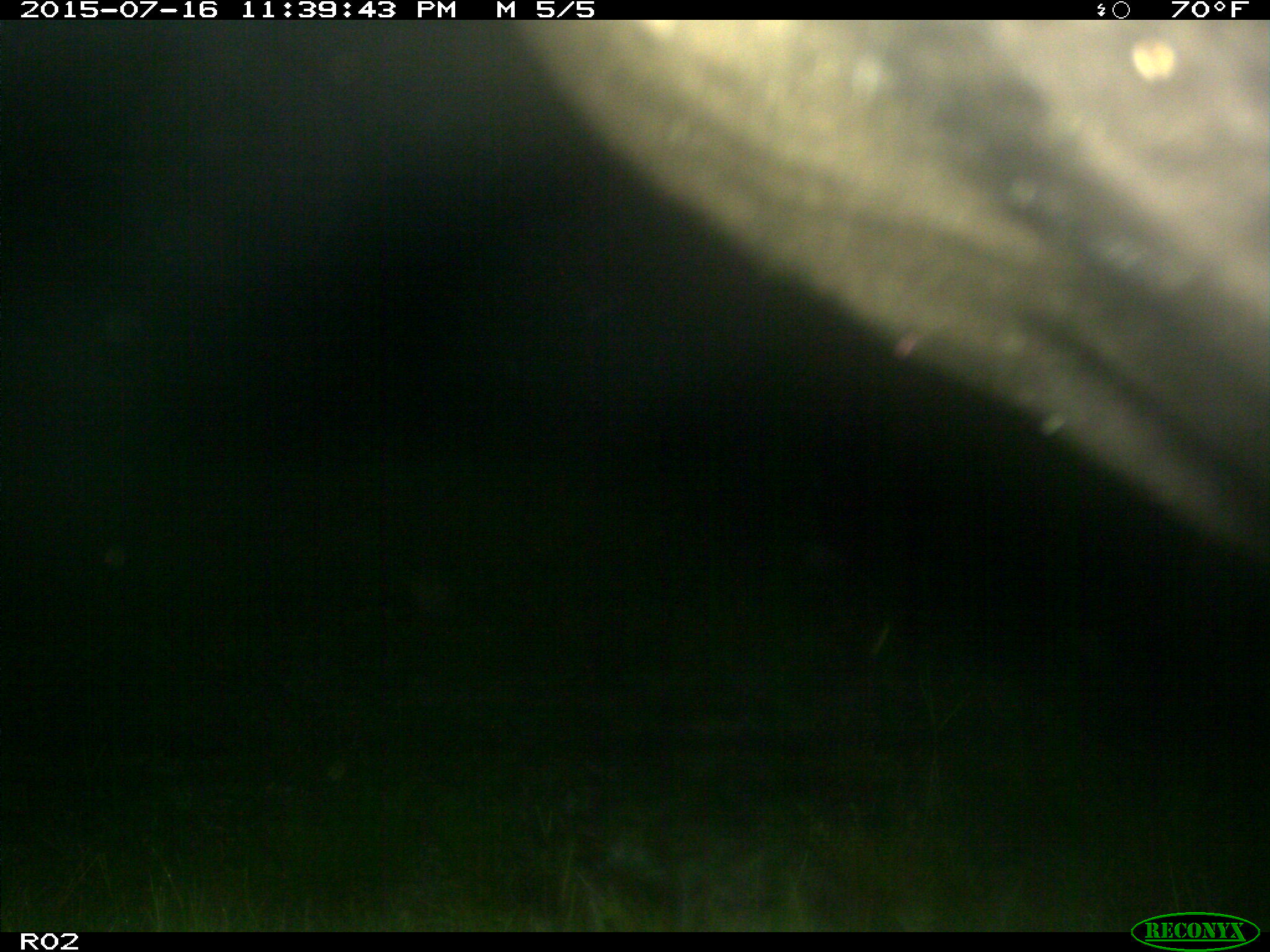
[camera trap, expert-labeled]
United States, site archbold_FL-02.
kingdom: Animalia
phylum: Chordata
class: Mammalia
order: Artiodactyla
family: Bovidae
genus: Bos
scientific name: Bos taurus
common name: domestic cow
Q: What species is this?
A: Bos taurus (domestic cow).